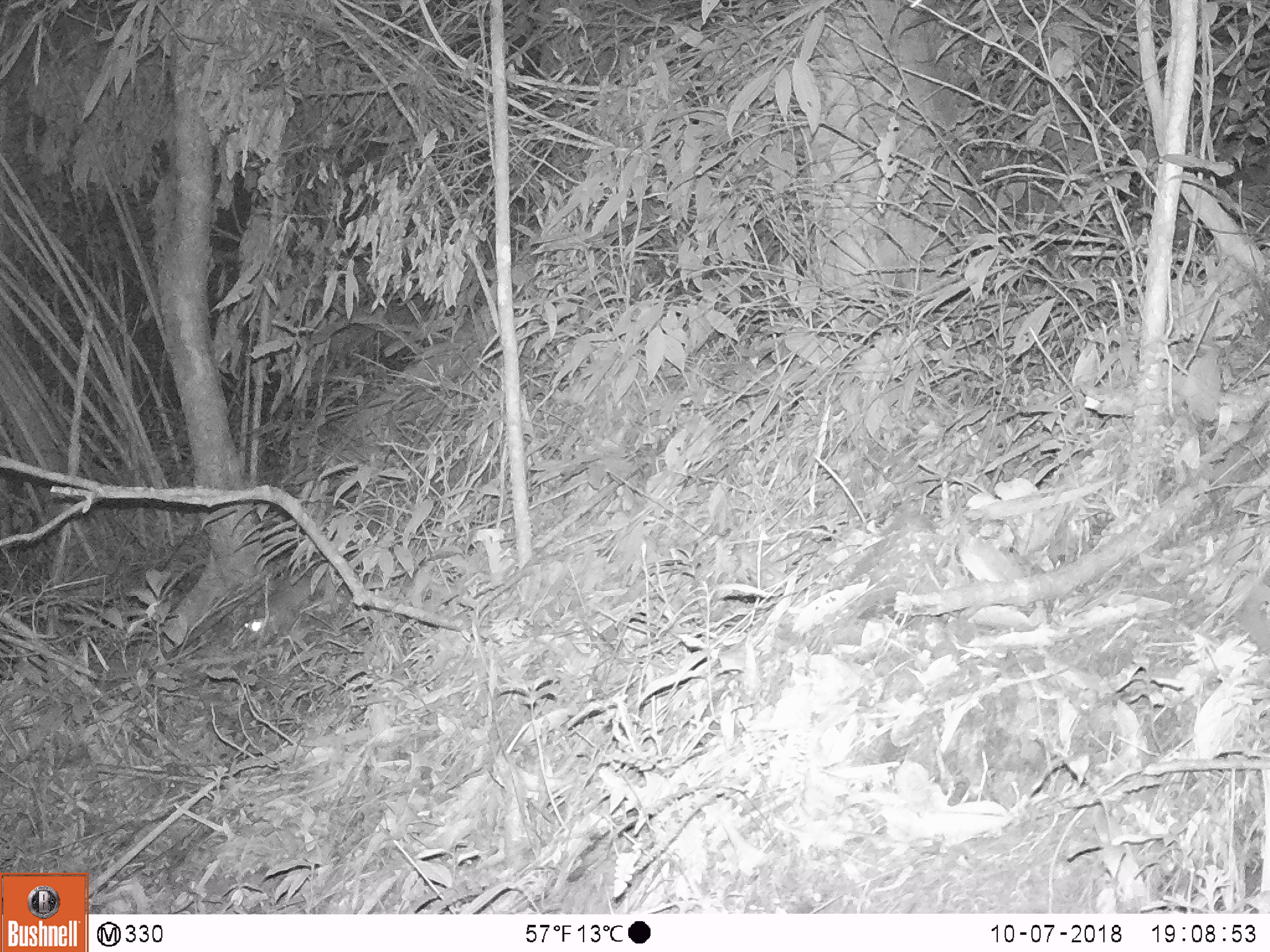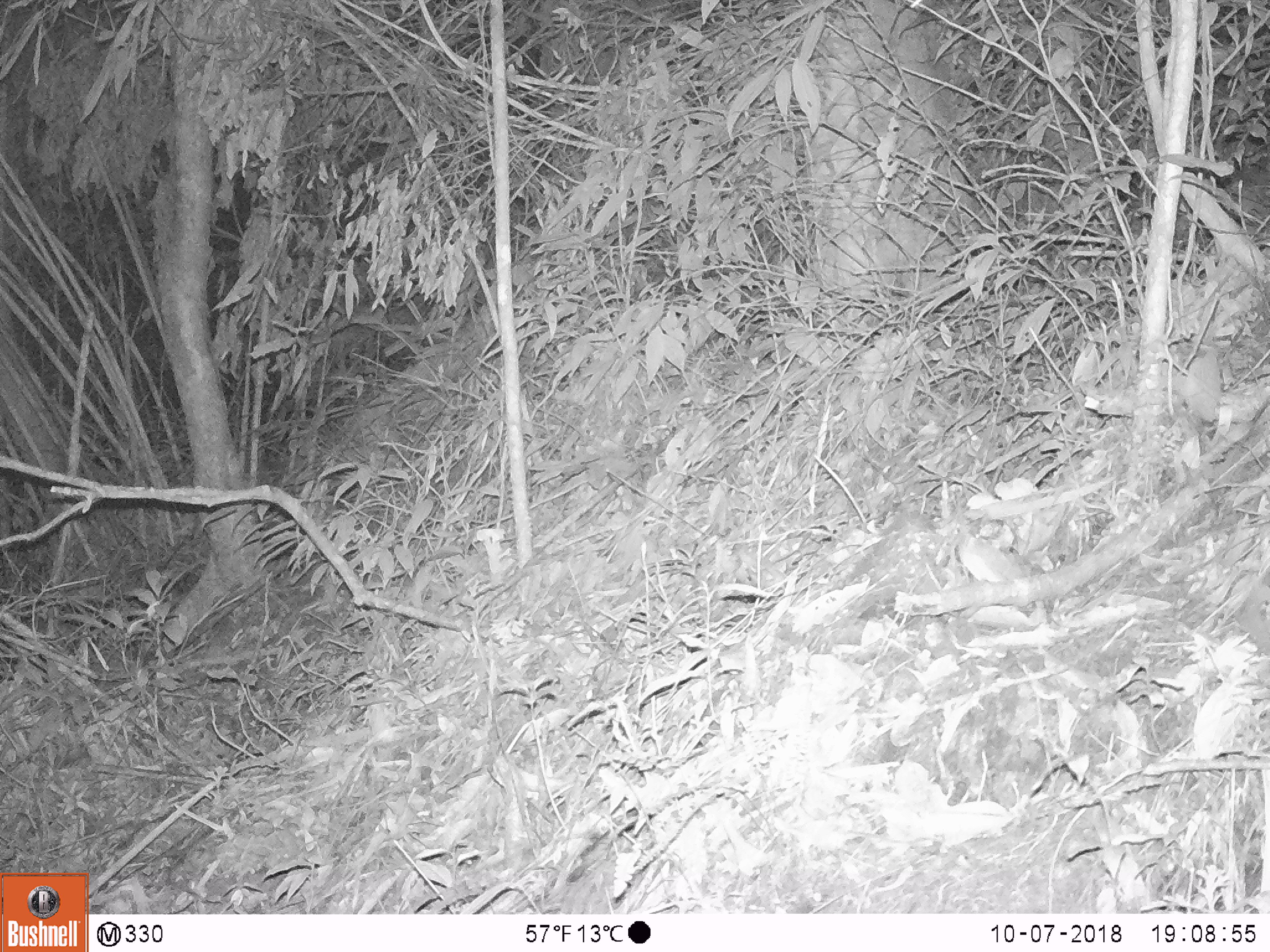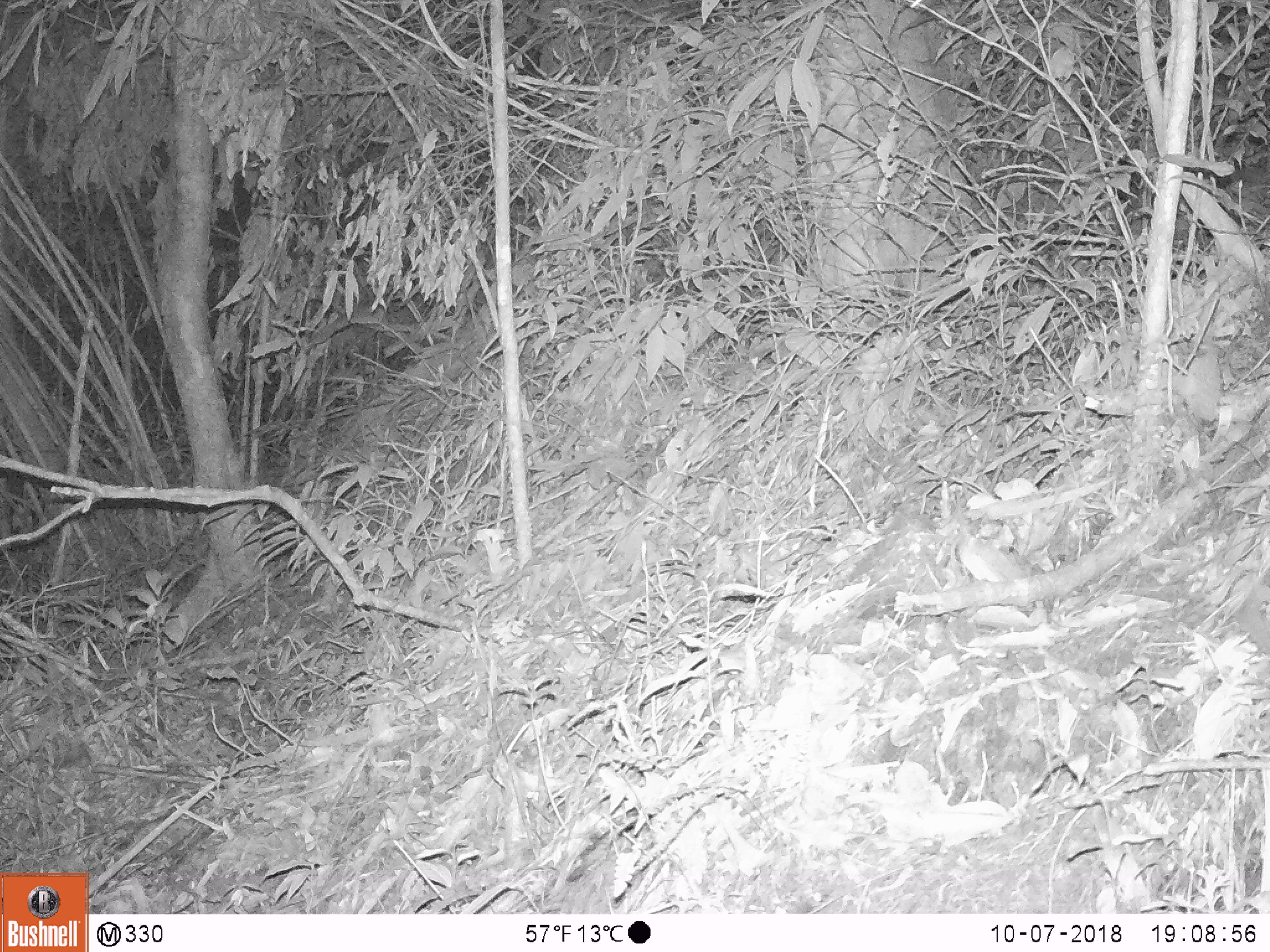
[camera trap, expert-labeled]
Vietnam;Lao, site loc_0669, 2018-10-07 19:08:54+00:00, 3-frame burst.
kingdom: Animalia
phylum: Chordata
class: Mammalia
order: Carnivora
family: Mustelidae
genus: Melogale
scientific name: Melogale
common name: ferret badger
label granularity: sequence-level